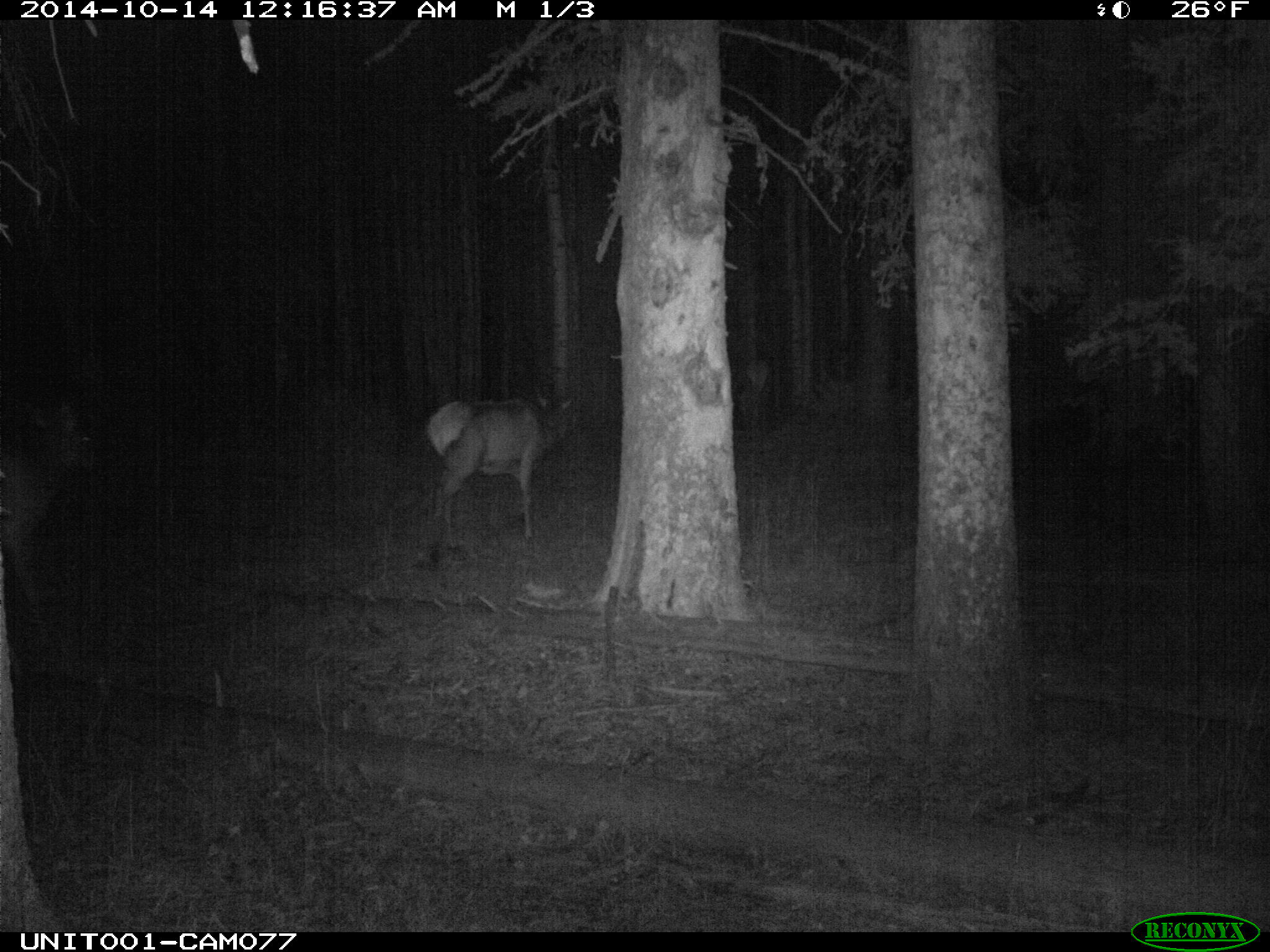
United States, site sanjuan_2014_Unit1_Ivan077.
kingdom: Animalia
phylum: Chordata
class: Mammalia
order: Artiodactyla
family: Cervidae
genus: Cervus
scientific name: Cervus elaphus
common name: red deer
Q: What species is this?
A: Cervus elaphus (red deer).